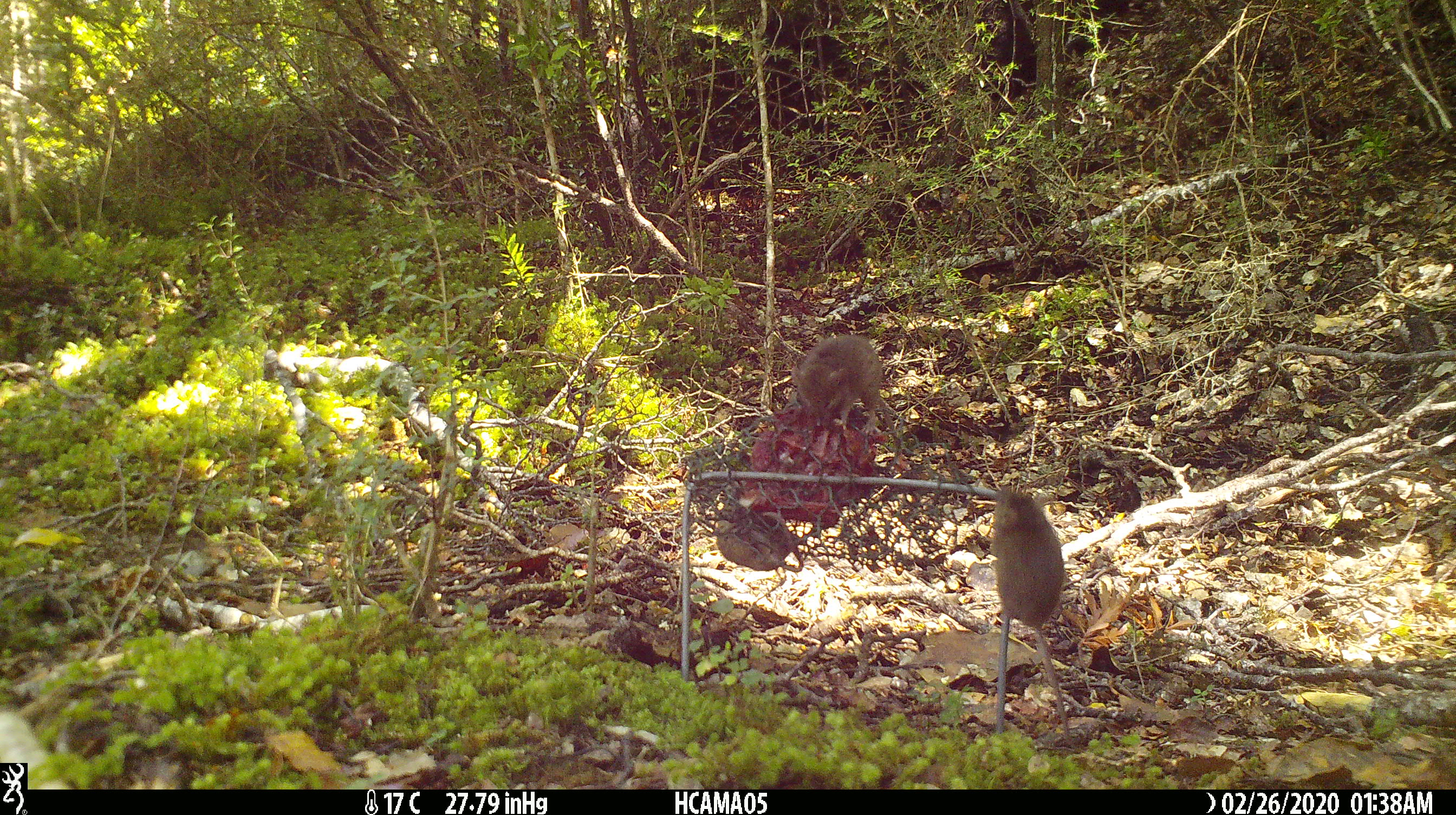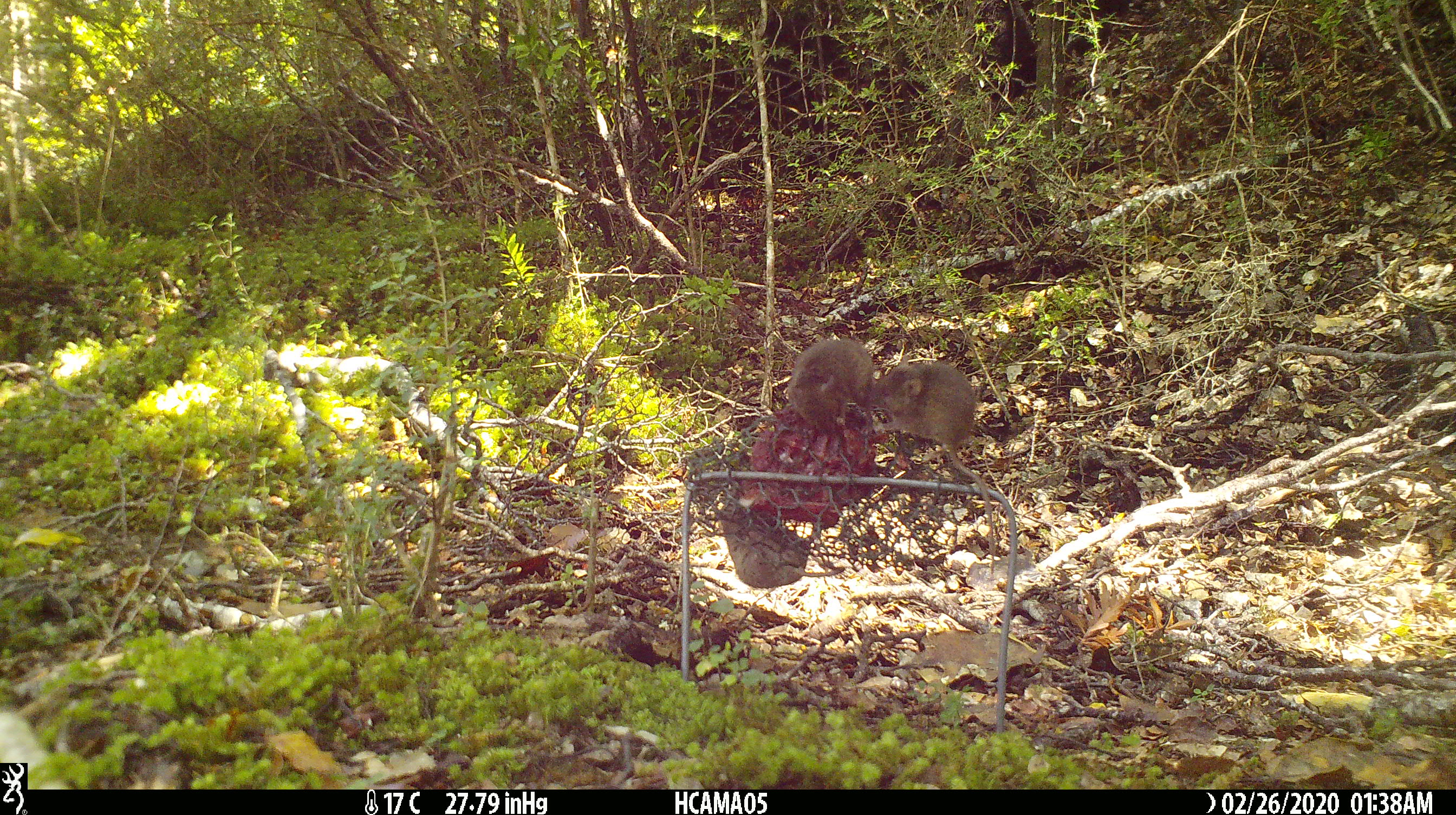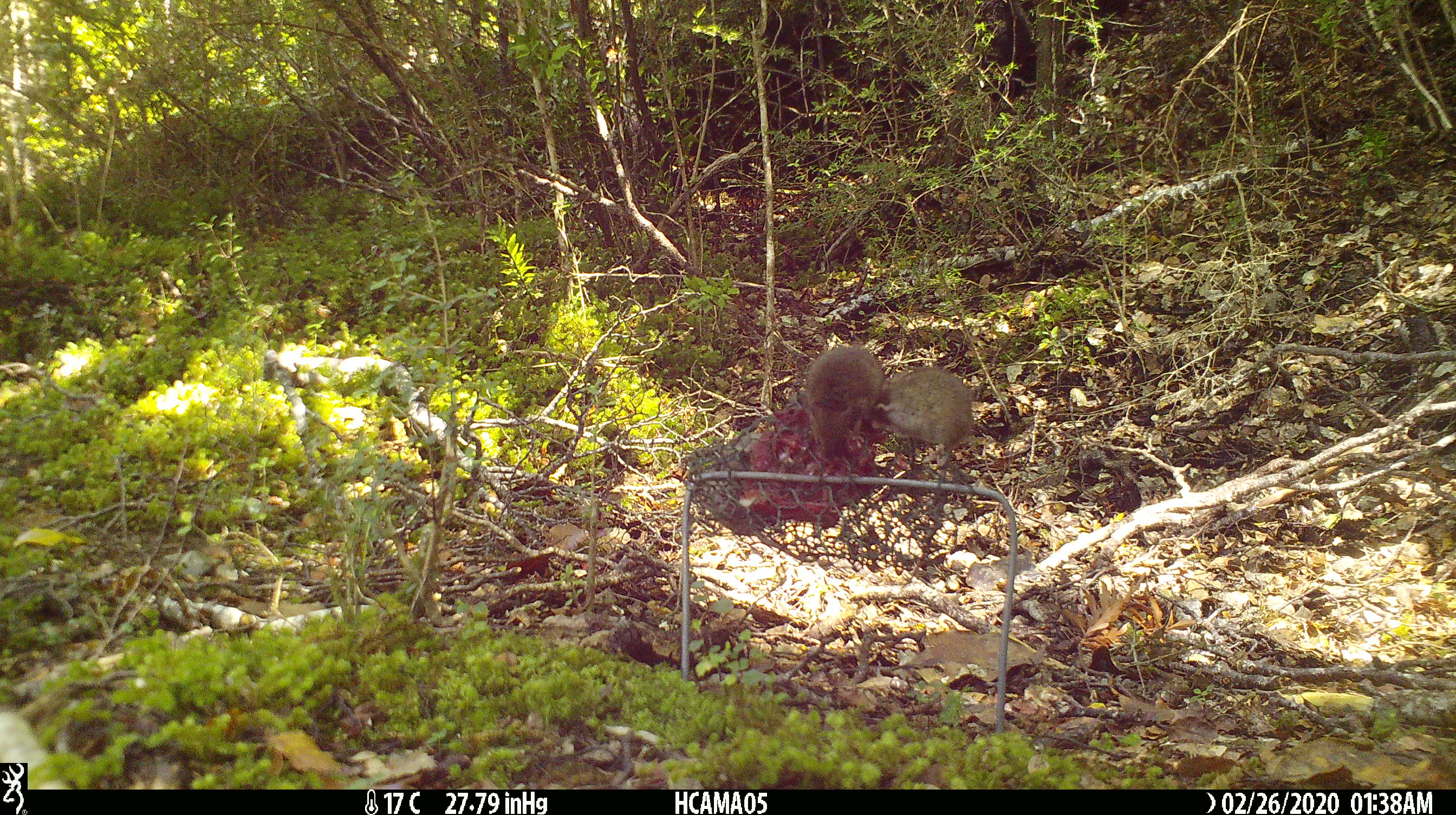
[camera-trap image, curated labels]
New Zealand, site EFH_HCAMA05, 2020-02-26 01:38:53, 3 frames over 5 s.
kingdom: Animalia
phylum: Chordata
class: Mammalia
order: Rodentia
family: Muridae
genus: Mus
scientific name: Mus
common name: mouse